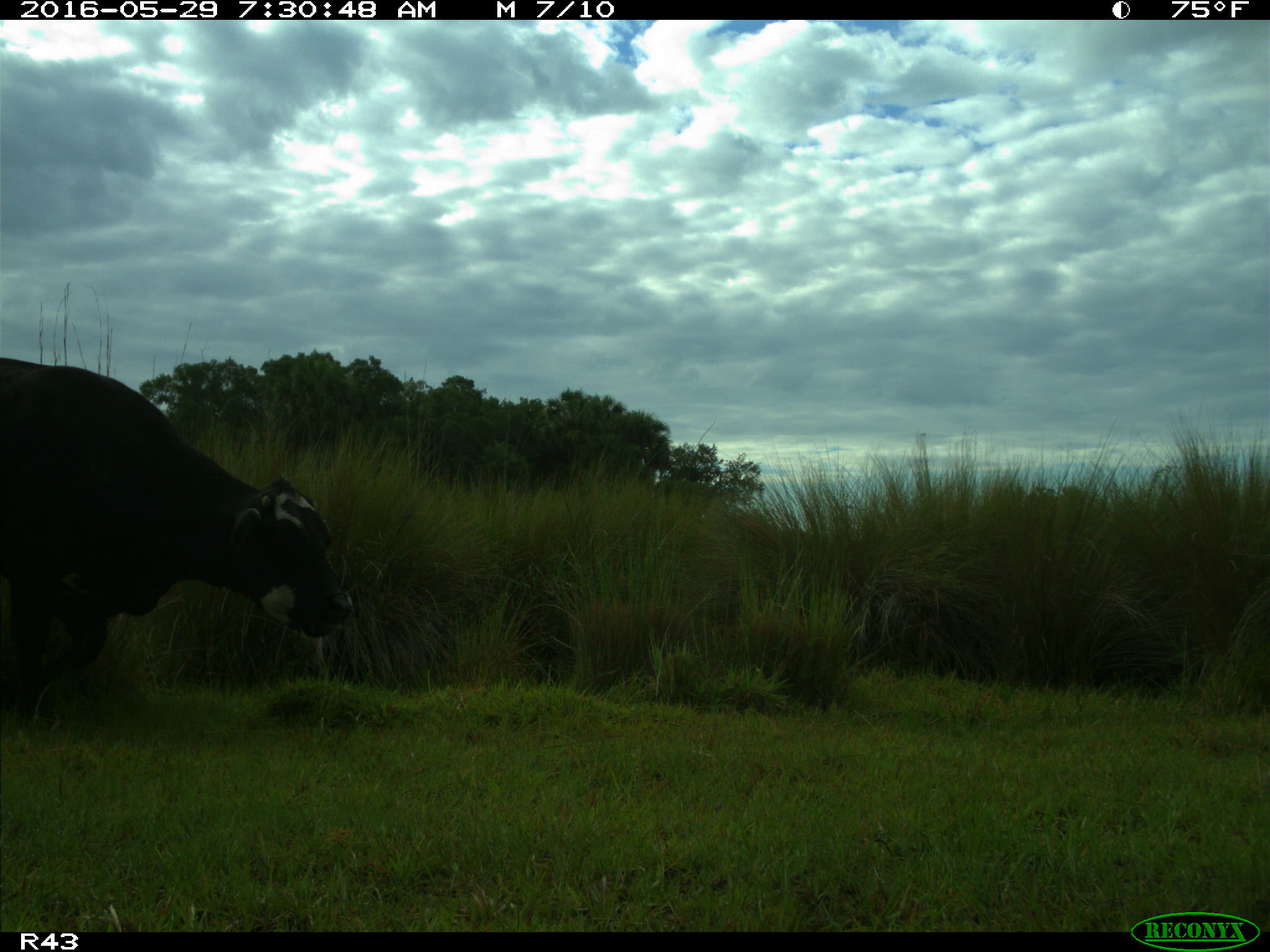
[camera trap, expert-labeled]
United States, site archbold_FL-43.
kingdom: Animalia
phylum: Chordata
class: Mammalia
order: Artiodactyla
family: Bovidae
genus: Bos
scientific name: Bos taurus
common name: domestic cow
Bos taurus (domestic cow).